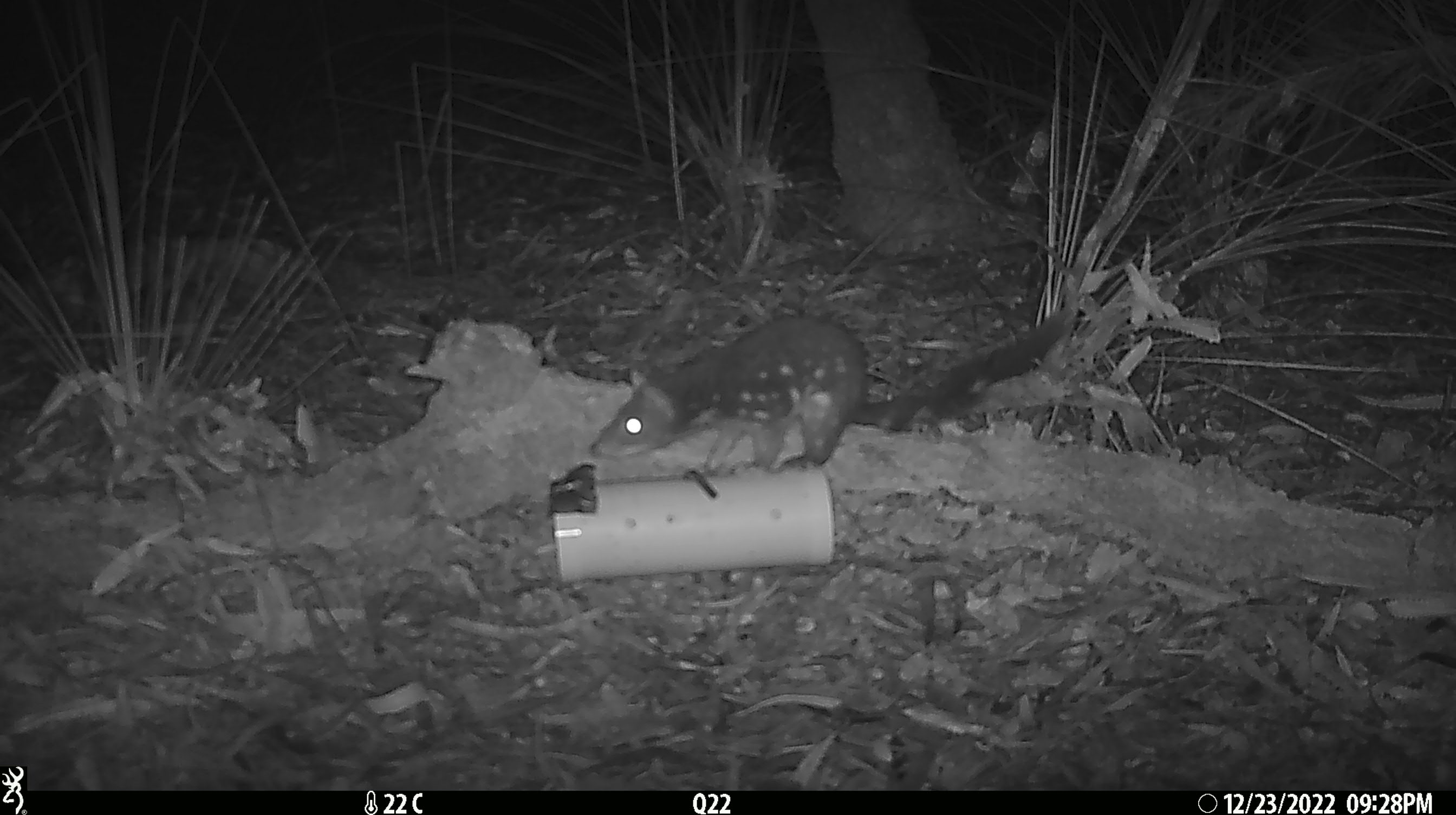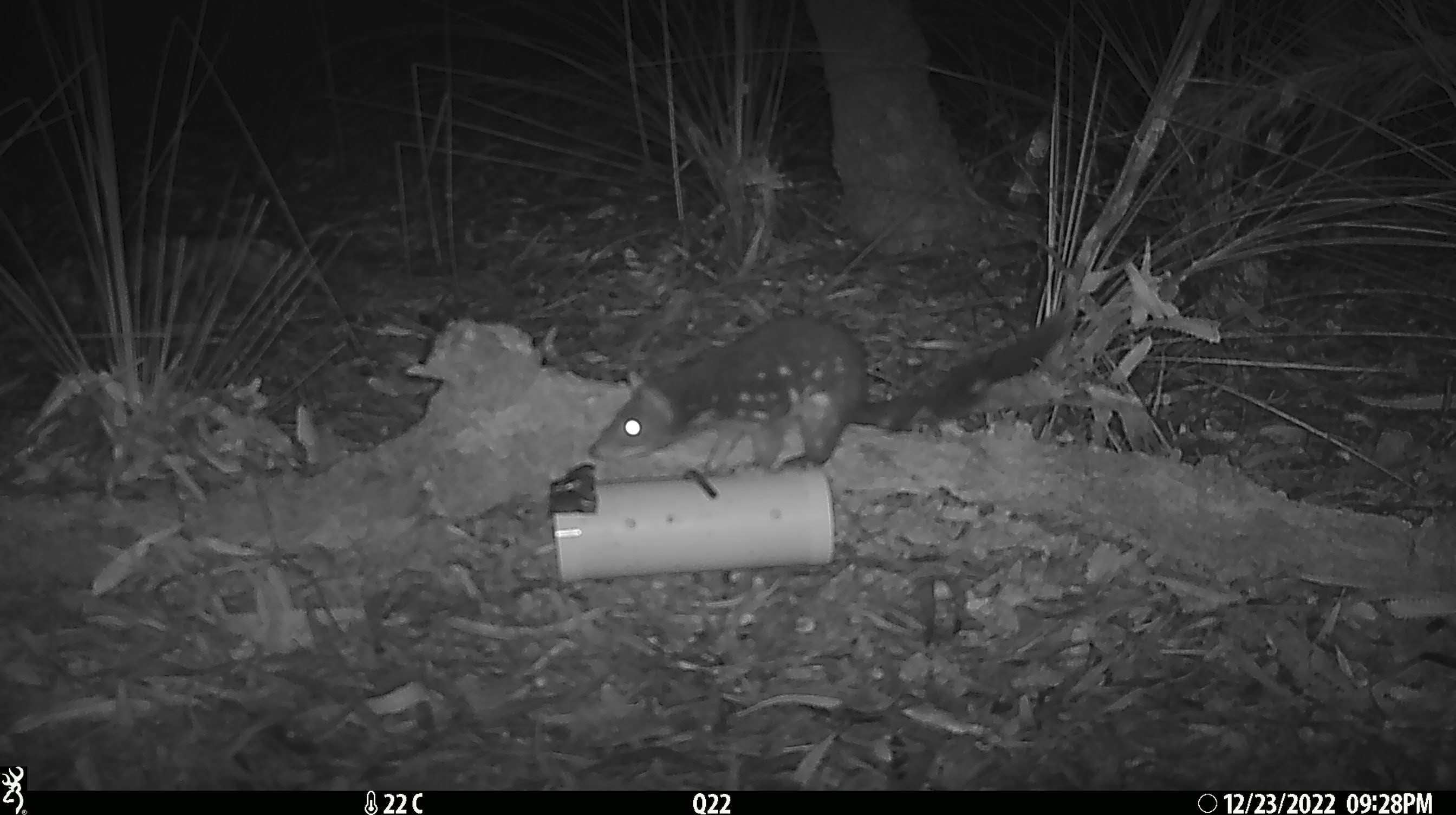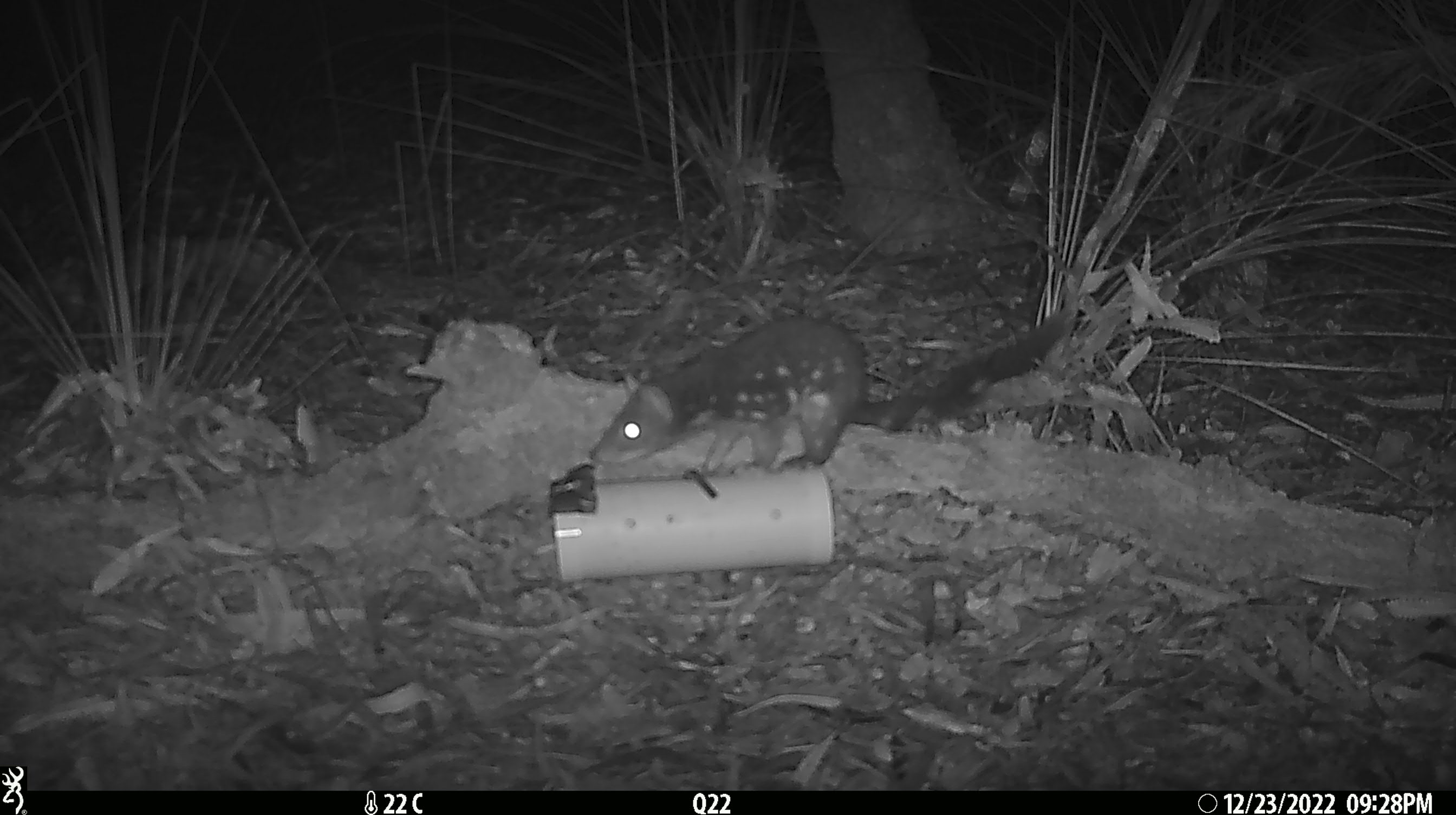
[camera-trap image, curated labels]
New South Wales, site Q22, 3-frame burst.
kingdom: Animalia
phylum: Chordata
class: Mammalia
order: Dasyuromorphia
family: Dasyuridae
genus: Dasyurus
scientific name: Dasyurus maculatus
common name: spotted-tailed quoll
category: quoll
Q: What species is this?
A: Quoll (spotted-tailed quoll) (Dasyurus maculatus).